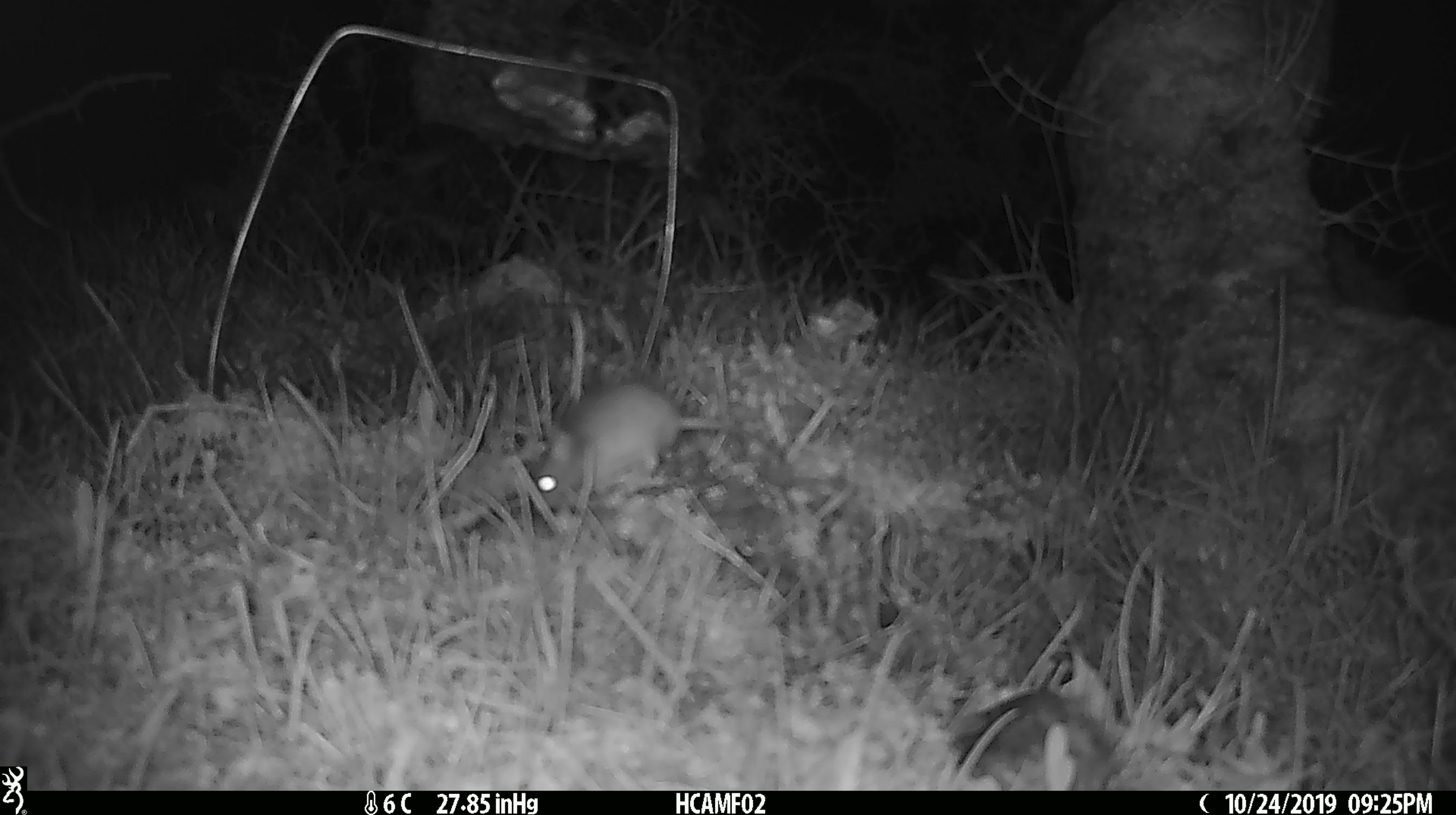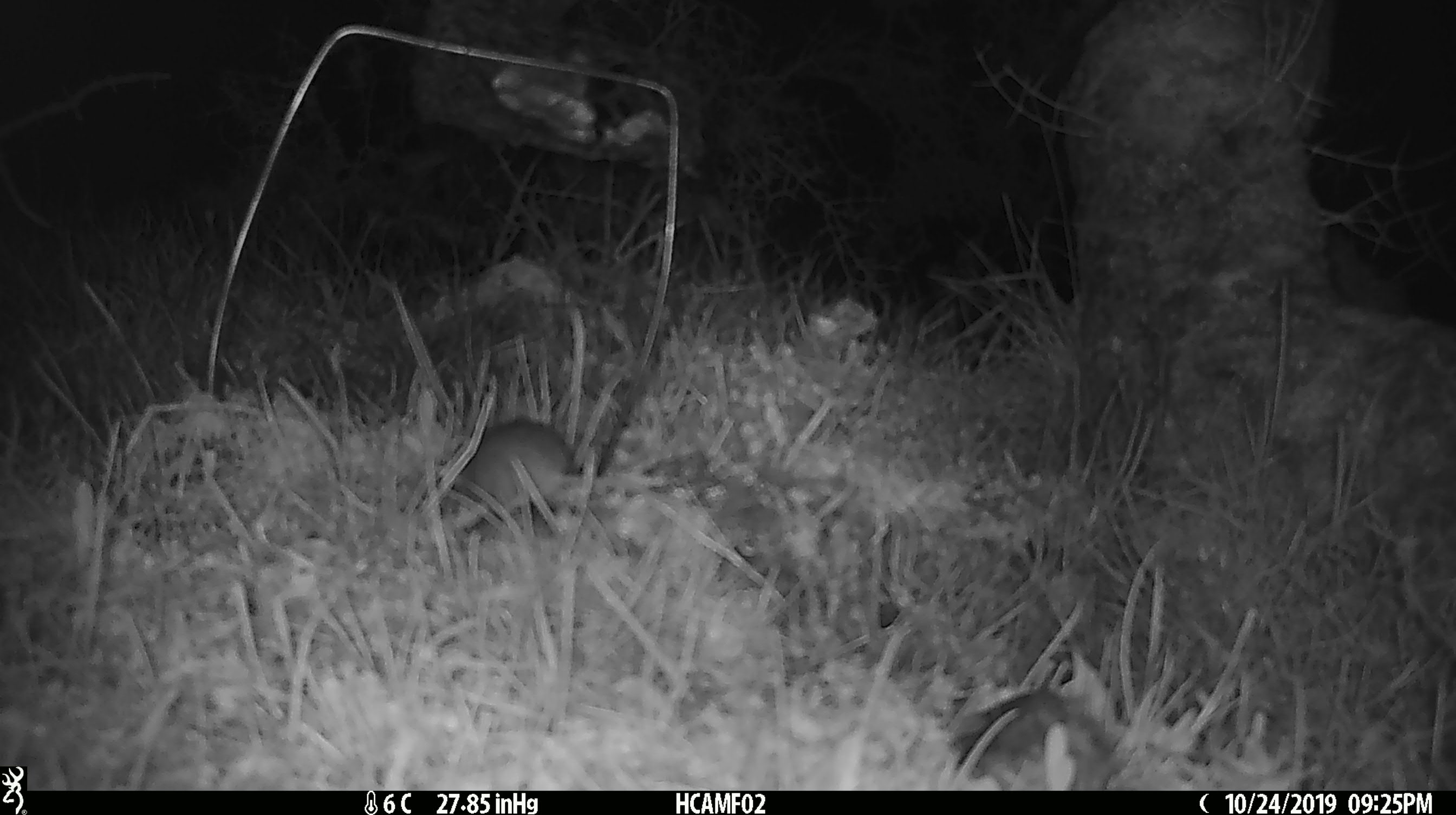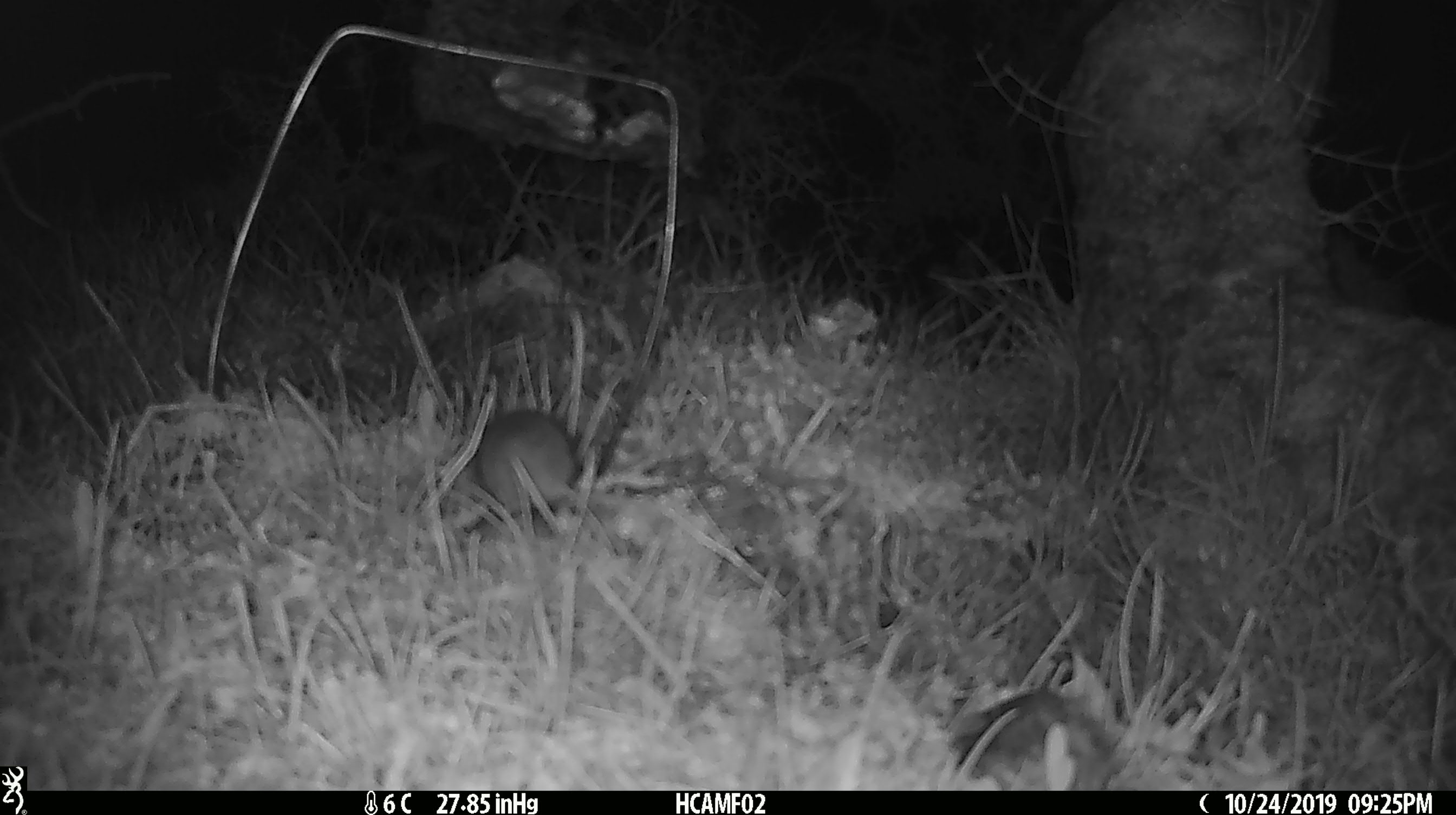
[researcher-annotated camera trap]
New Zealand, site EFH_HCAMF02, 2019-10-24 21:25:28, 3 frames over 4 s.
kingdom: Animalia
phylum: Chordata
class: Mammalia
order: Rodentia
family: Muridae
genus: Mus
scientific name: Mus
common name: mouse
Mouse (Mus).